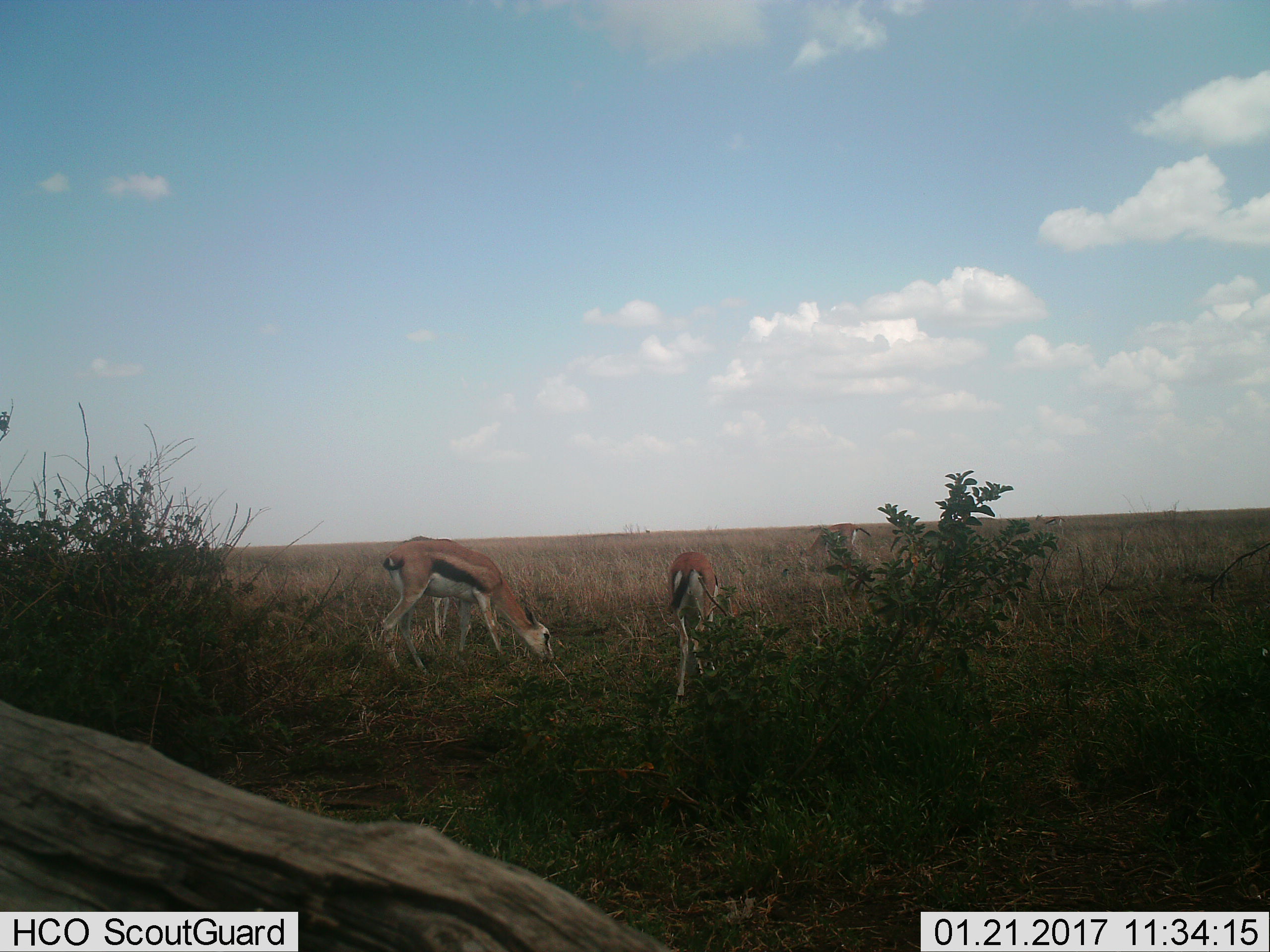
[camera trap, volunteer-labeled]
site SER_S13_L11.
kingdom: Animalia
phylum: Chordata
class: Mammalia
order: Artiodactyla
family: Bovidae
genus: Eudorcas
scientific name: Eudorcas thomsonii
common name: thomson's gazelle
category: gazellethomsons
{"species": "gazellethomsons (thomson's gazelle) (Eudorcas thomsonii)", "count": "3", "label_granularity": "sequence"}